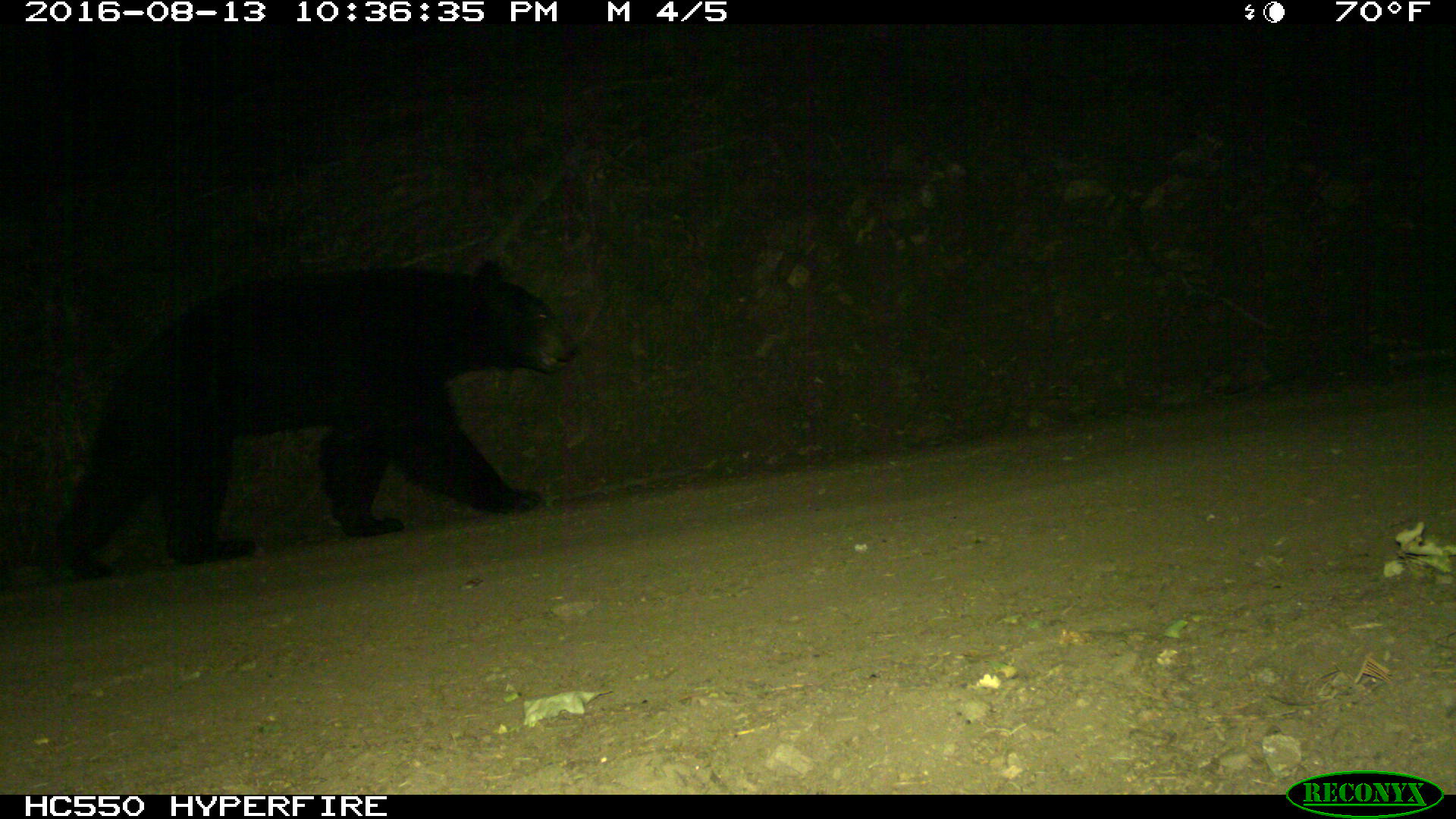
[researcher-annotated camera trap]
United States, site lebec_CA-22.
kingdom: Animalia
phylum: Chordata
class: Mammalia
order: Carnivora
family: Ursidae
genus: Ursus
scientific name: Ursus americanus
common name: american black bear